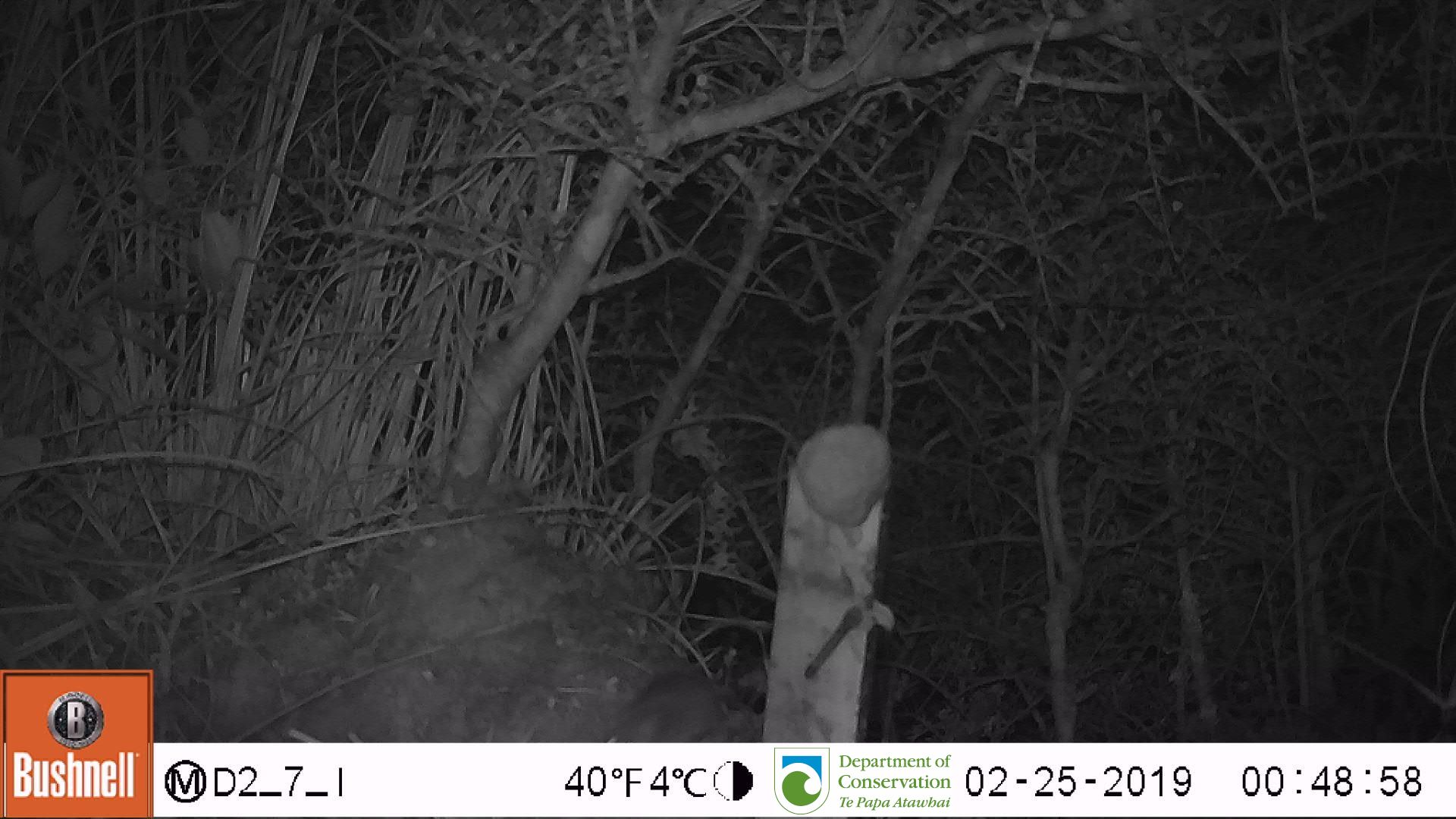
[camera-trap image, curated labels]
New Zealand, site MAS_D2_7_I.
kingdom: Animalia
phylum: Chordata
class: Mammalia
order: Rodentia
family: Muridae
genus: Mus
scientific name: Mus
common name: mouse